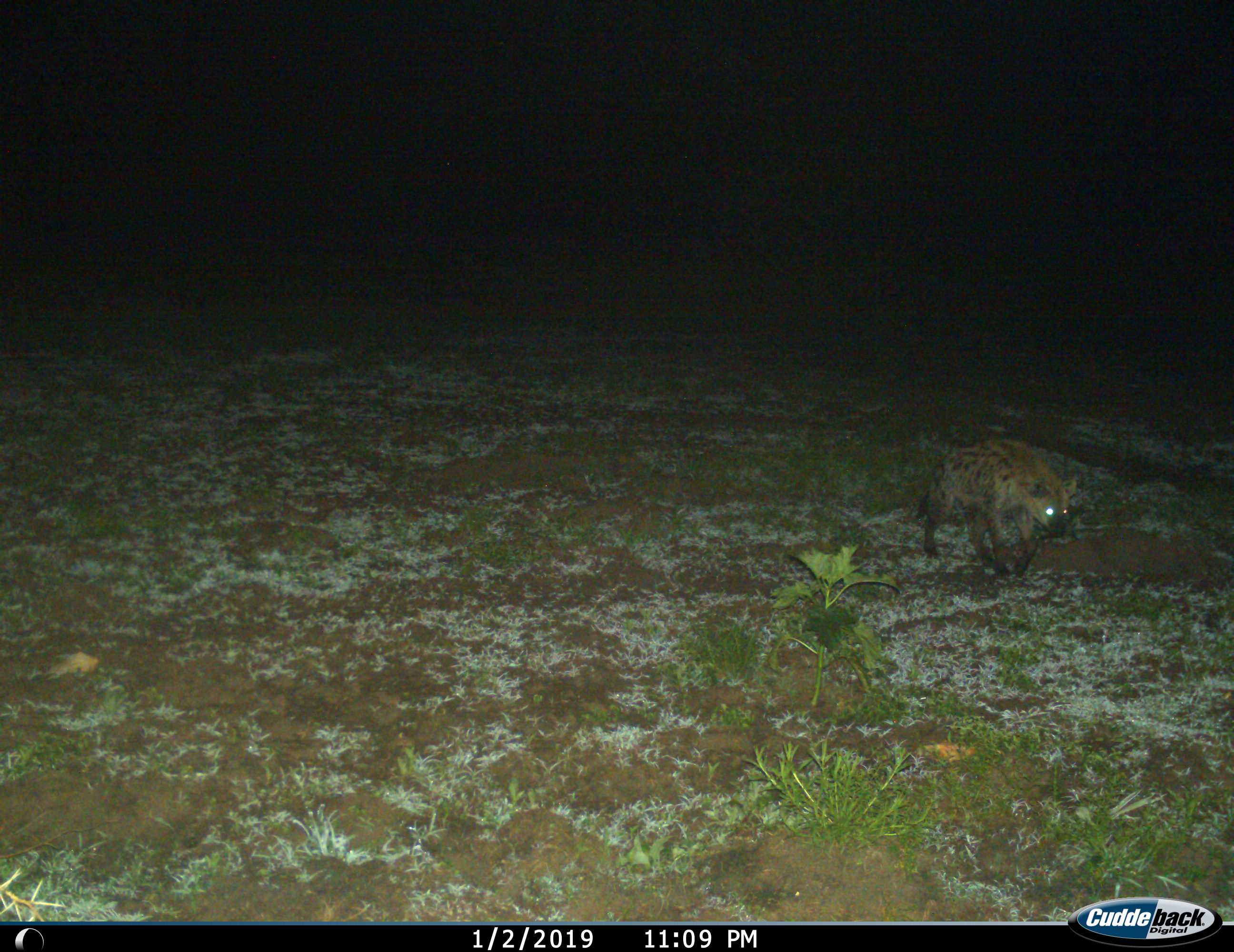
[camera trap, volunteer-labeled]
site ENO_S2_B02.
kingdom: Animalia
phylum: Chordata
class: Mammalia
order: Carnivora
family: Hyaenidae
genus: Crocuta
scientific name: Crocuta crocuta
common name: spotted hyena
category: hyenaspotted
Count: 1.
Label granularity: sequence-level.